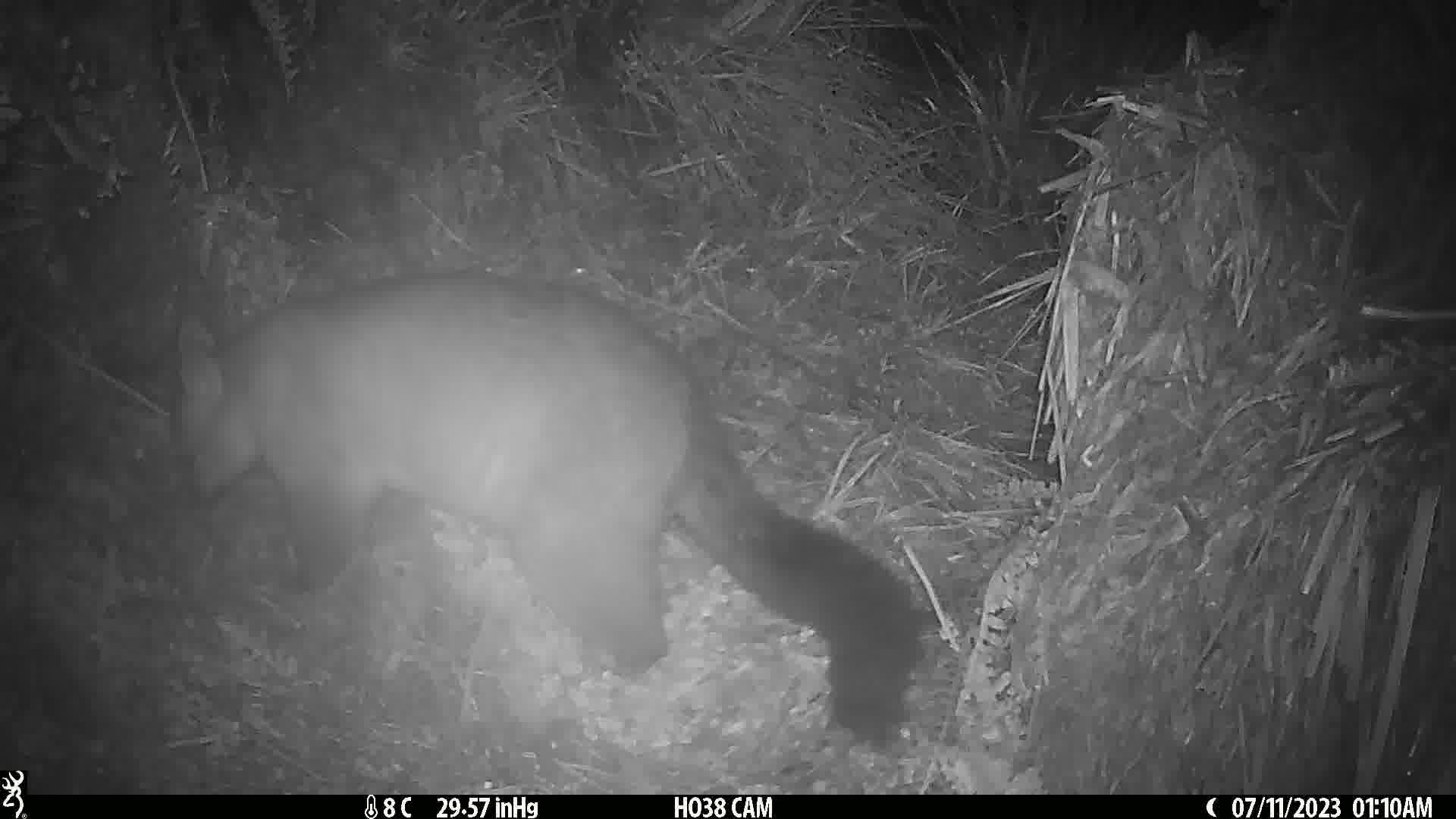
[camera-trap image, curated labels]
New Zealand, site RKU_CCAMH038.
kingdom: Animalia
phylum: Chordata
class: Mammalia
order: Diprotodontia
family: Phalangeridae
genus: Trichosurus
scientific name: Trichosurus vulpecula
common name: common brushtail possum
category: possum